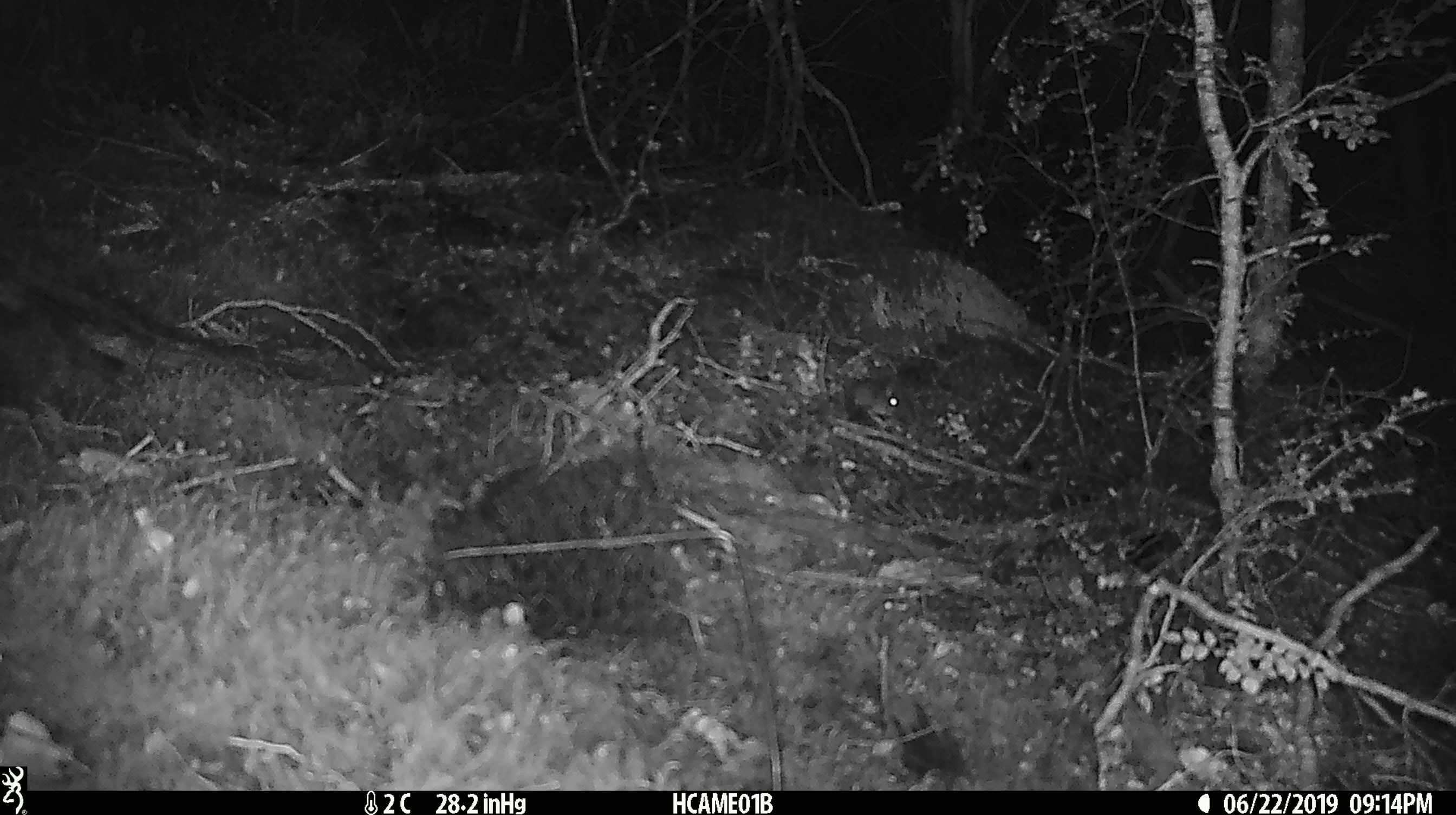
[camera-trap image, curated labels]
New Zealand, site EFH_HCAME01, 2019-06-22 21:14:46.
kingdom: Animalia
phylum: Chordata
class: Mammalia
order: Rodentia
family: Muridae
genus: Mus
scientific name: Mus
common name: mouse